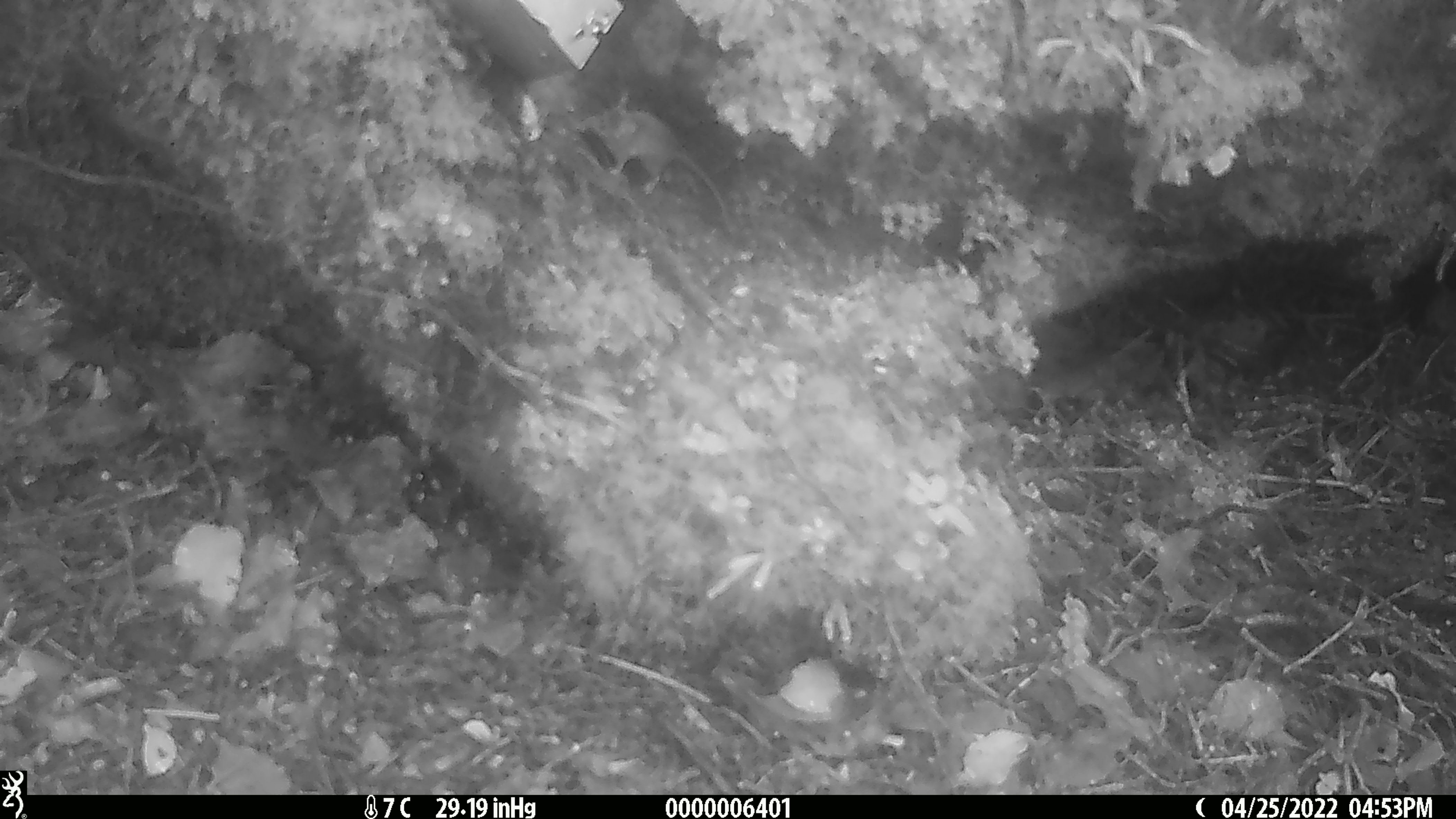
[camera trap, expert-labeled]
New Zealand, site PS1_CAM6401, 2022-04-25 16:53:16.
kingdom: Animalia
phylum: Chordata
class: Mammalia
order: Rodentia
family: Muridae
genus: Mus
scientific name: Mus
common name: mouse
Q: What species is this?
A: Mouse (Mus).